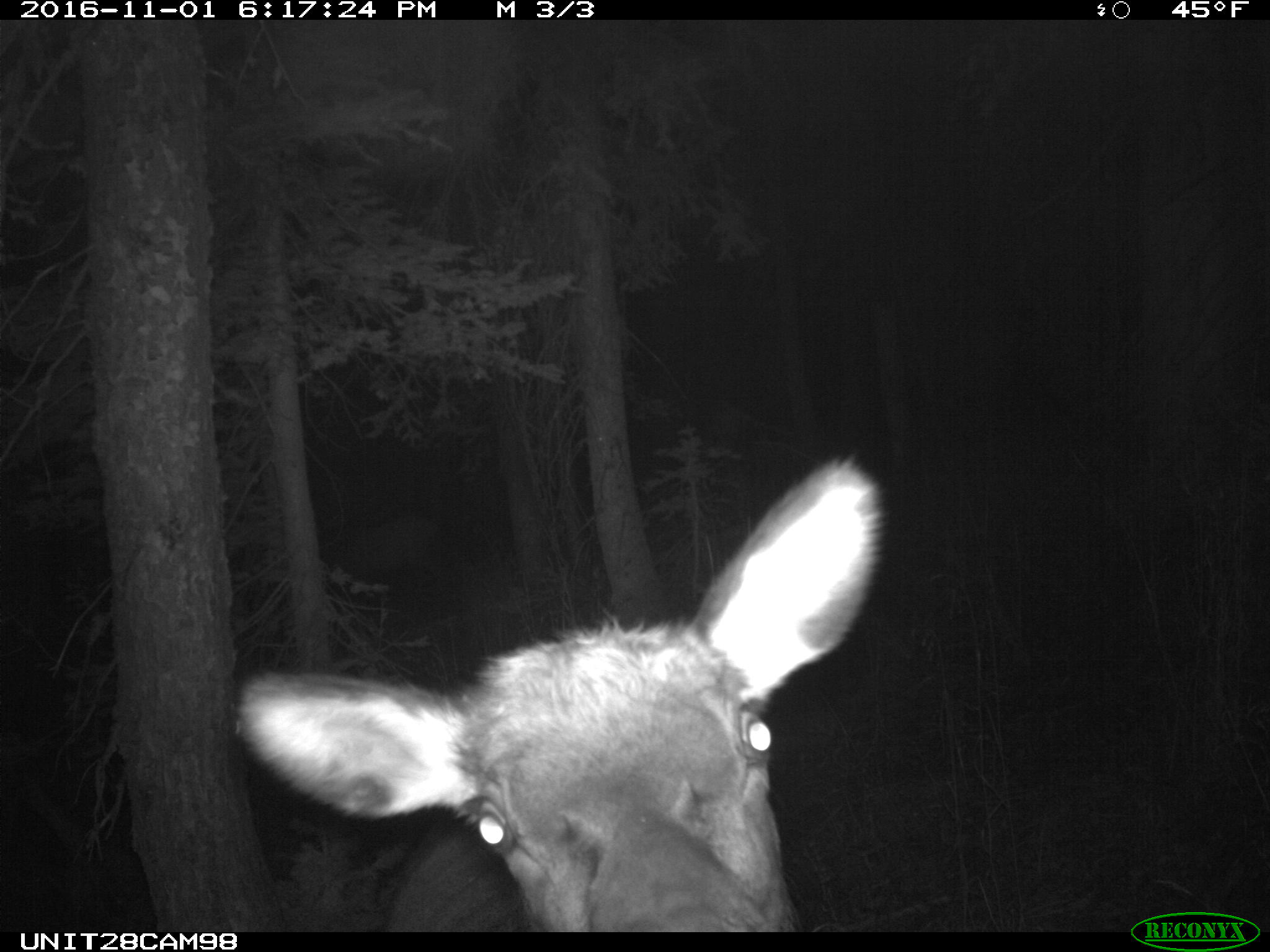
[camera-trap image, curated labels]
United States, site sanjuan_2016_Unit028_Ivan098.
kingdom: Animalia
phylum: Chordata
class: Mammalia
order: Artiodactyla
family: Cervidae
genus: Cervus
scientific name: Cervus elaphus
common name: red deer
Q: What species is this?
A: Cervus elaphus (red deer).